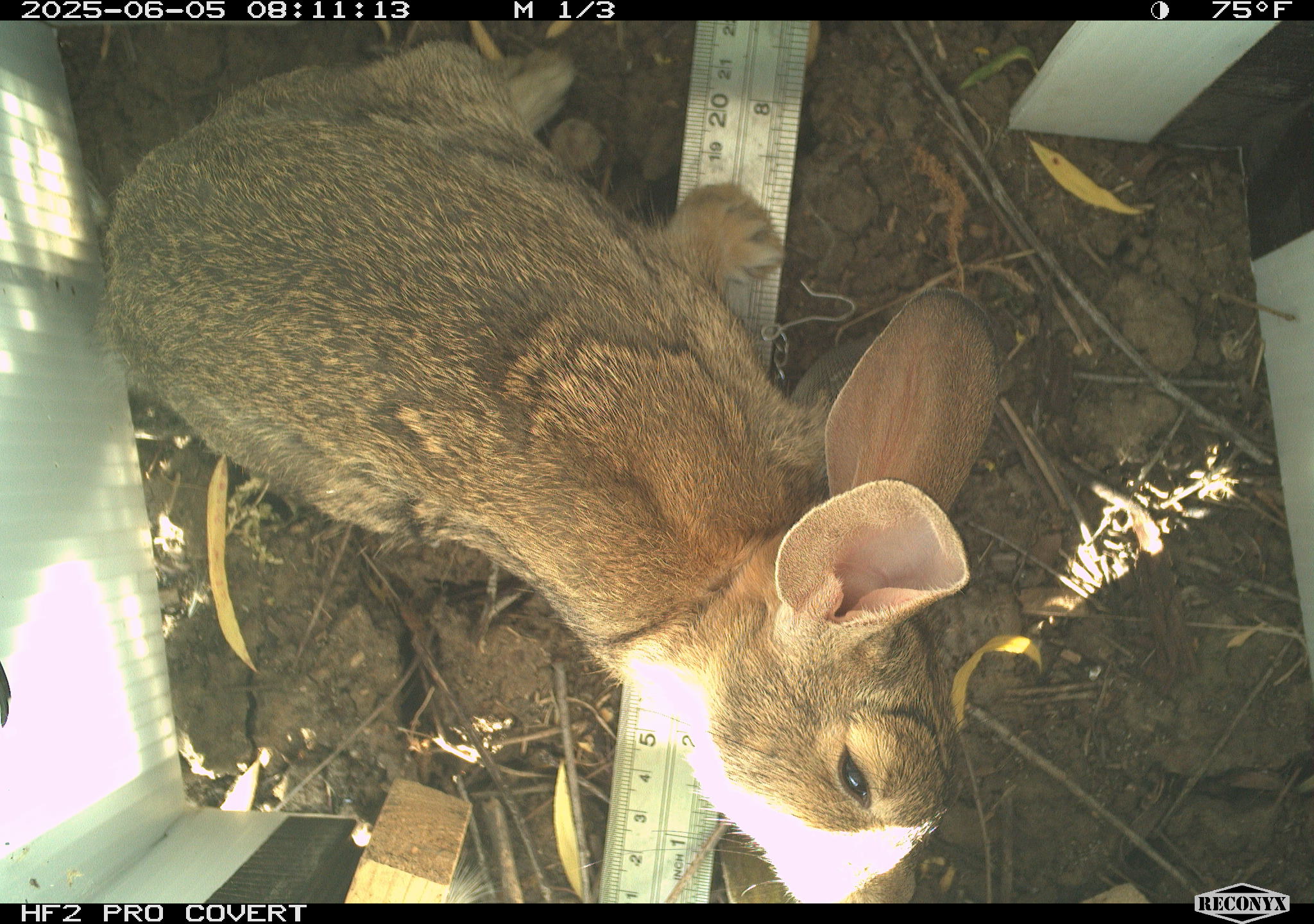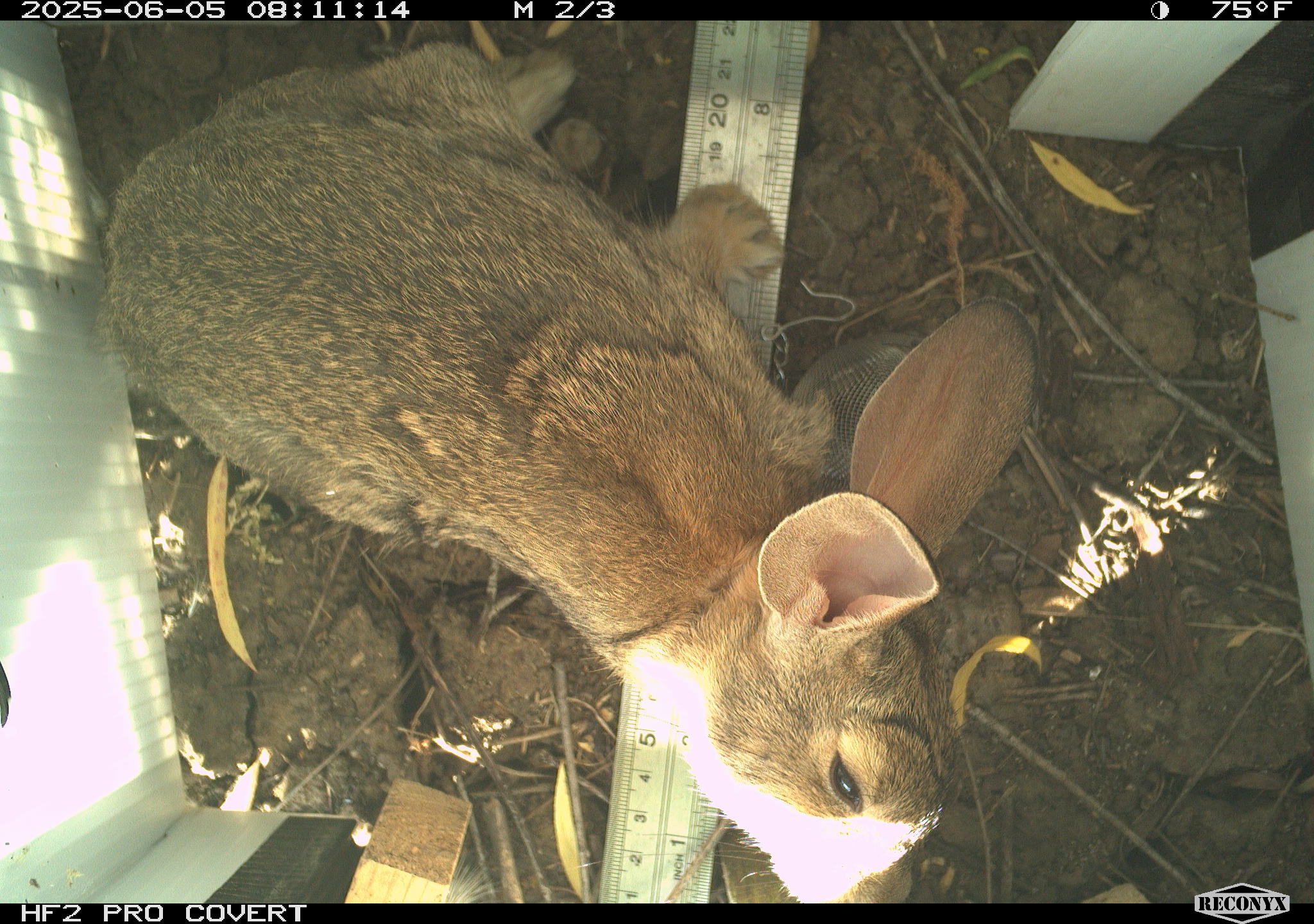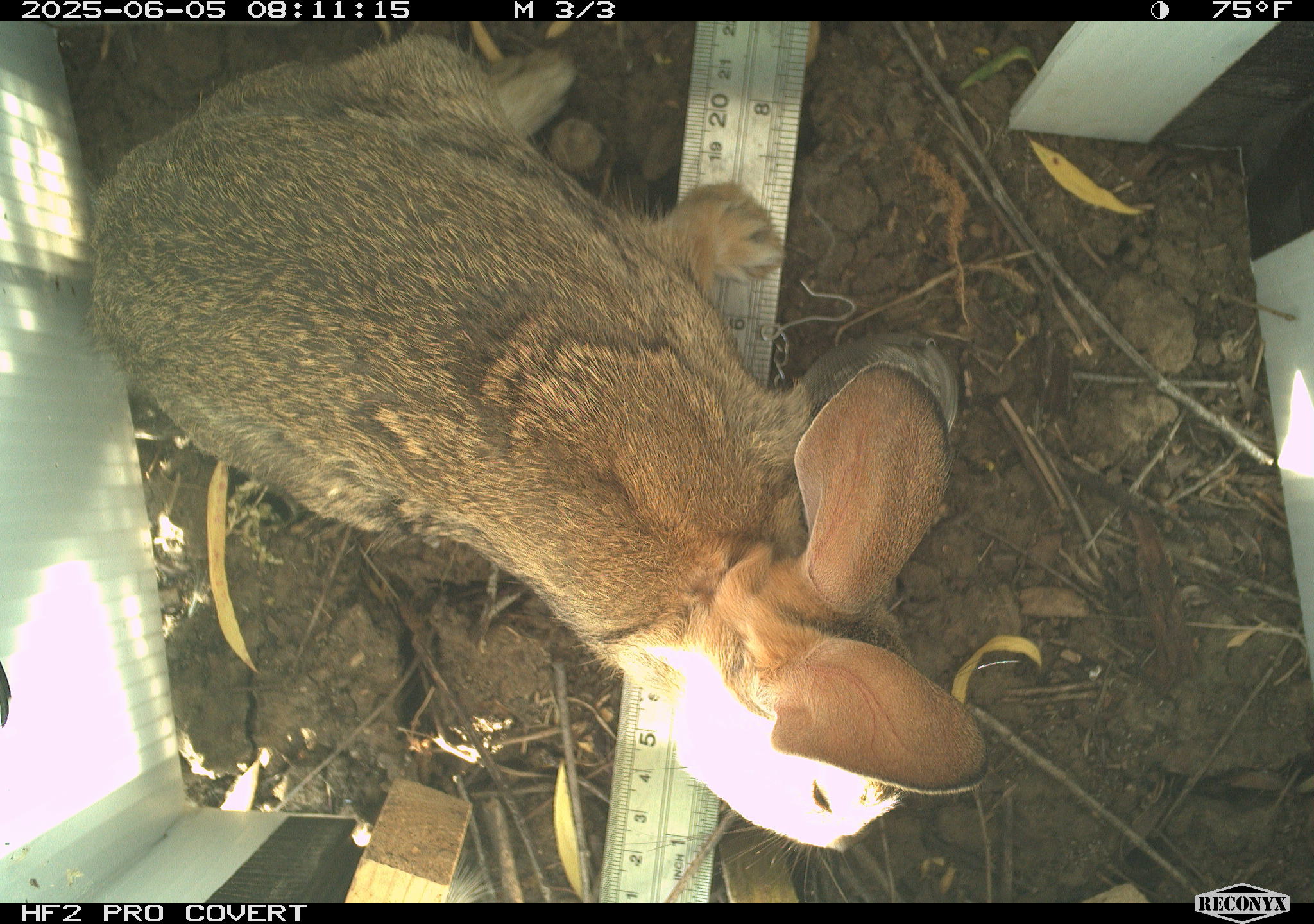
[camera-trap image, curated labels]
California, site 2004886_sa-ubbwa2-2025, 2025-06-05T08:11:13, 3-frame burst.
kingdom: Animalia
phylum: Chordata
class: Mammalia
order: Lagomorpha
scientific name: Lagomorpha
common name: hares, rabbits, and pikas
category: lagomorpha order